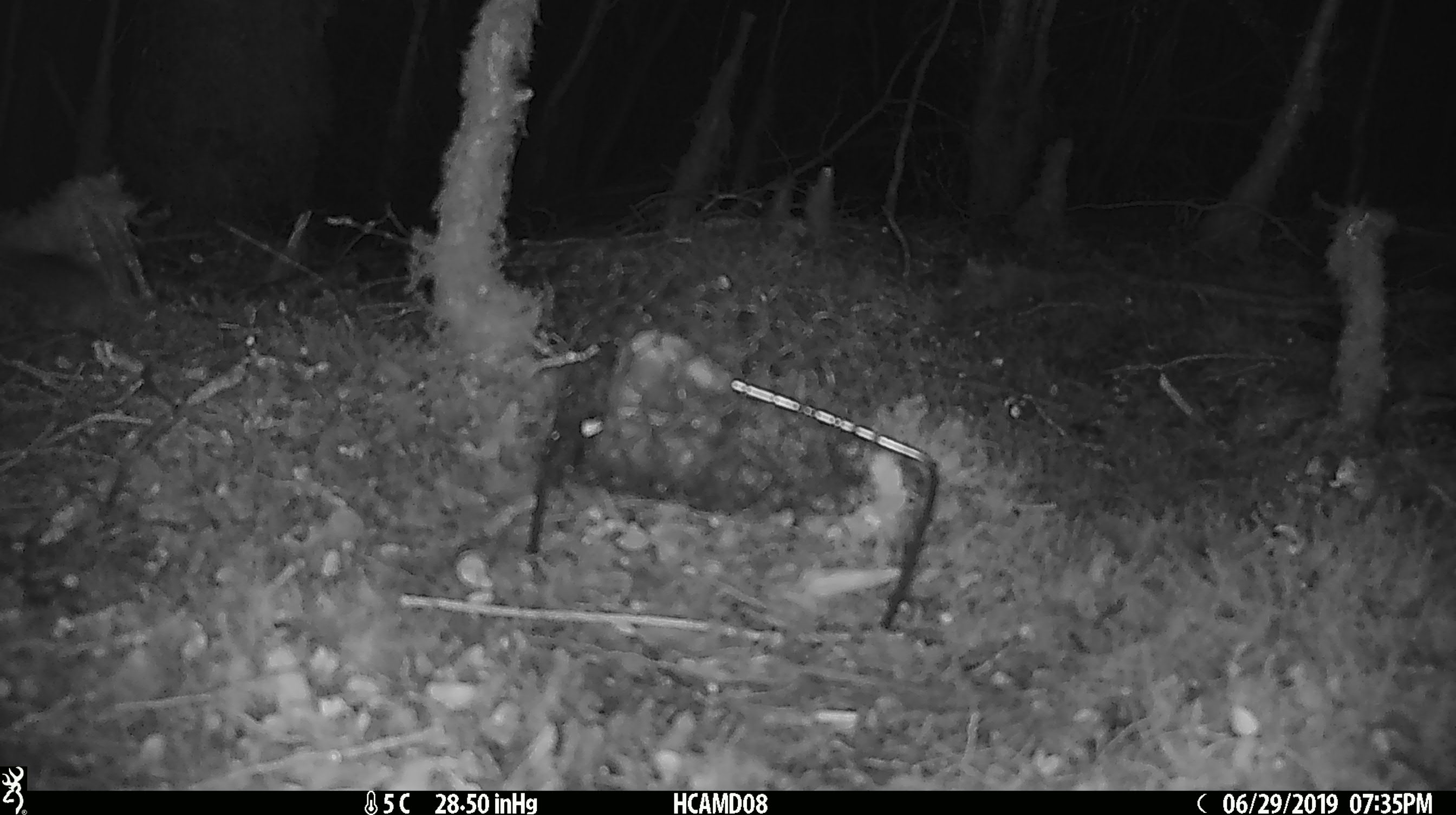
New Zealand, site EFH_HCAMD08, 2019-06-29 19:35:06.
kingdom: Animalia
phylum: Chordata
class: Mammalia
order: Rodentia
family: Muridae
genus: Mus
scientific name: Mus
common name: mouse